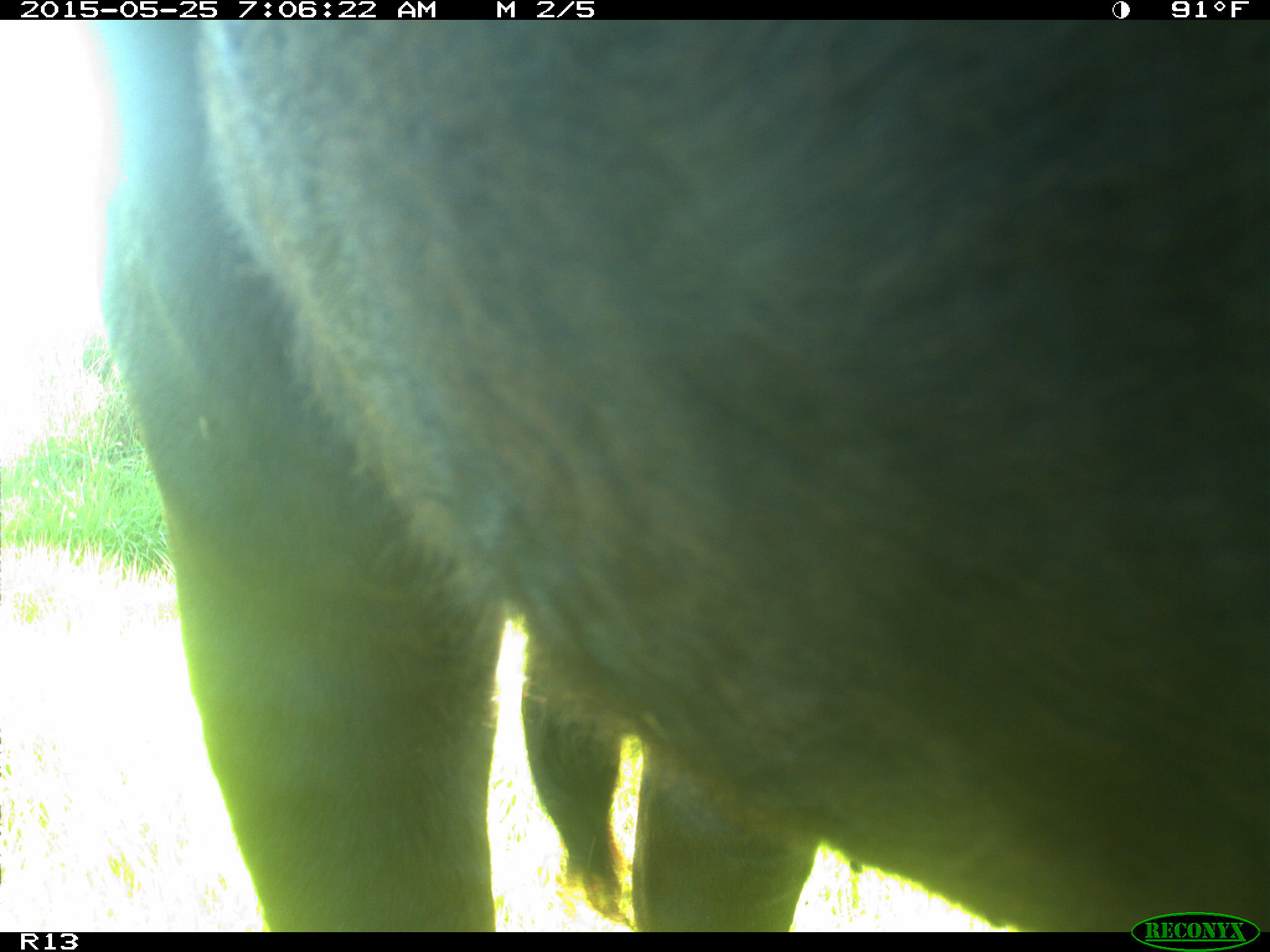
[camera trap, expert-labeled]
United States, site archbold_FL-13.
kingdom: Animalia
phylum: Chordata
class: Mammalia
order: Artiodactyla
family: Bovidae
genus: Bos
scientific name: Bos taurus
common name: domestic cow